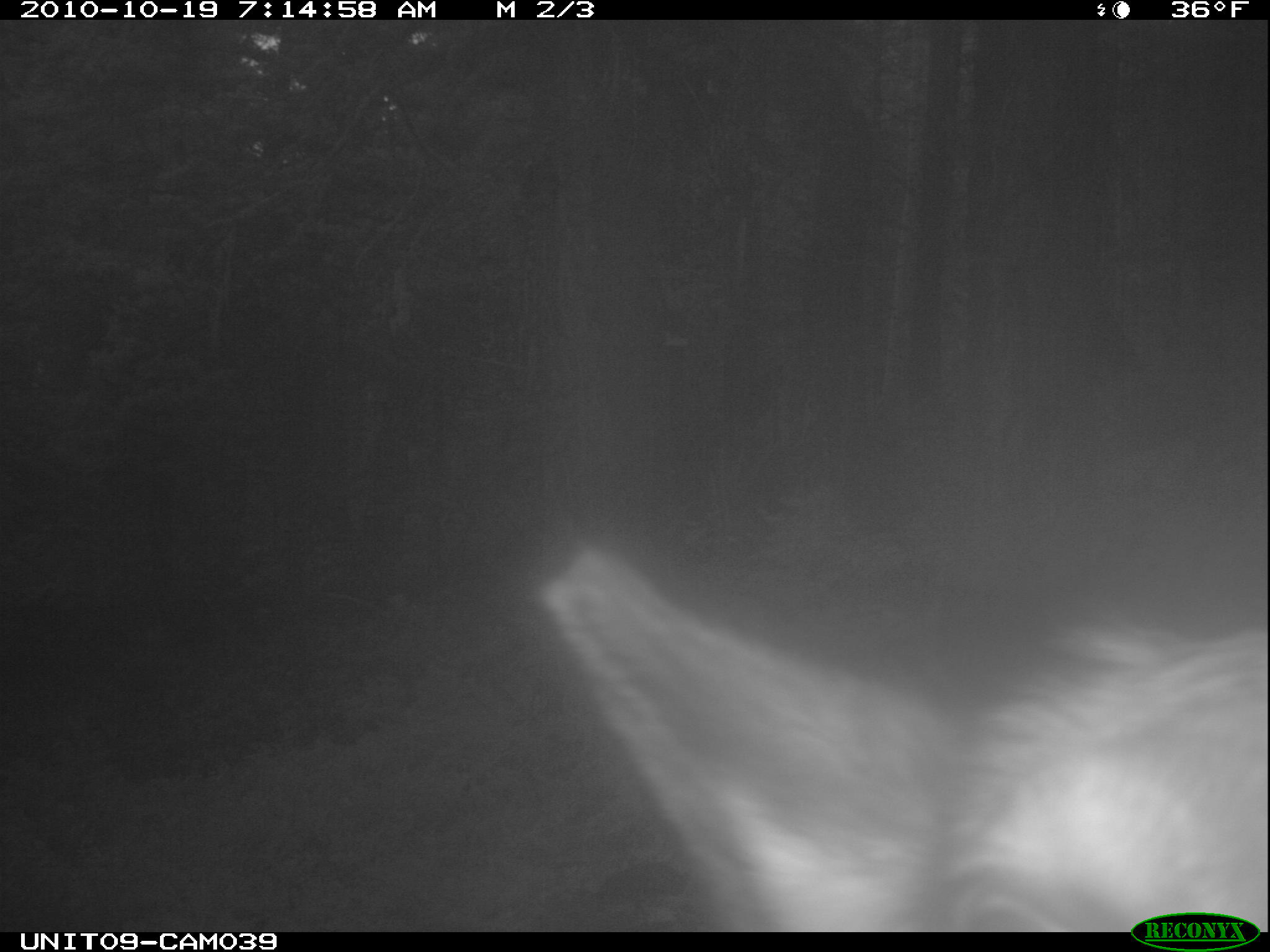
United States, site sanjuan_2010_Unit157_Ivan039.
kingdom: Animalia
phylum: Chordata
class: Mammalia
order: Artiodactyla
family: Cervidae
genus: Cervus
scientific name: Cervus elaphus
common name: red deer